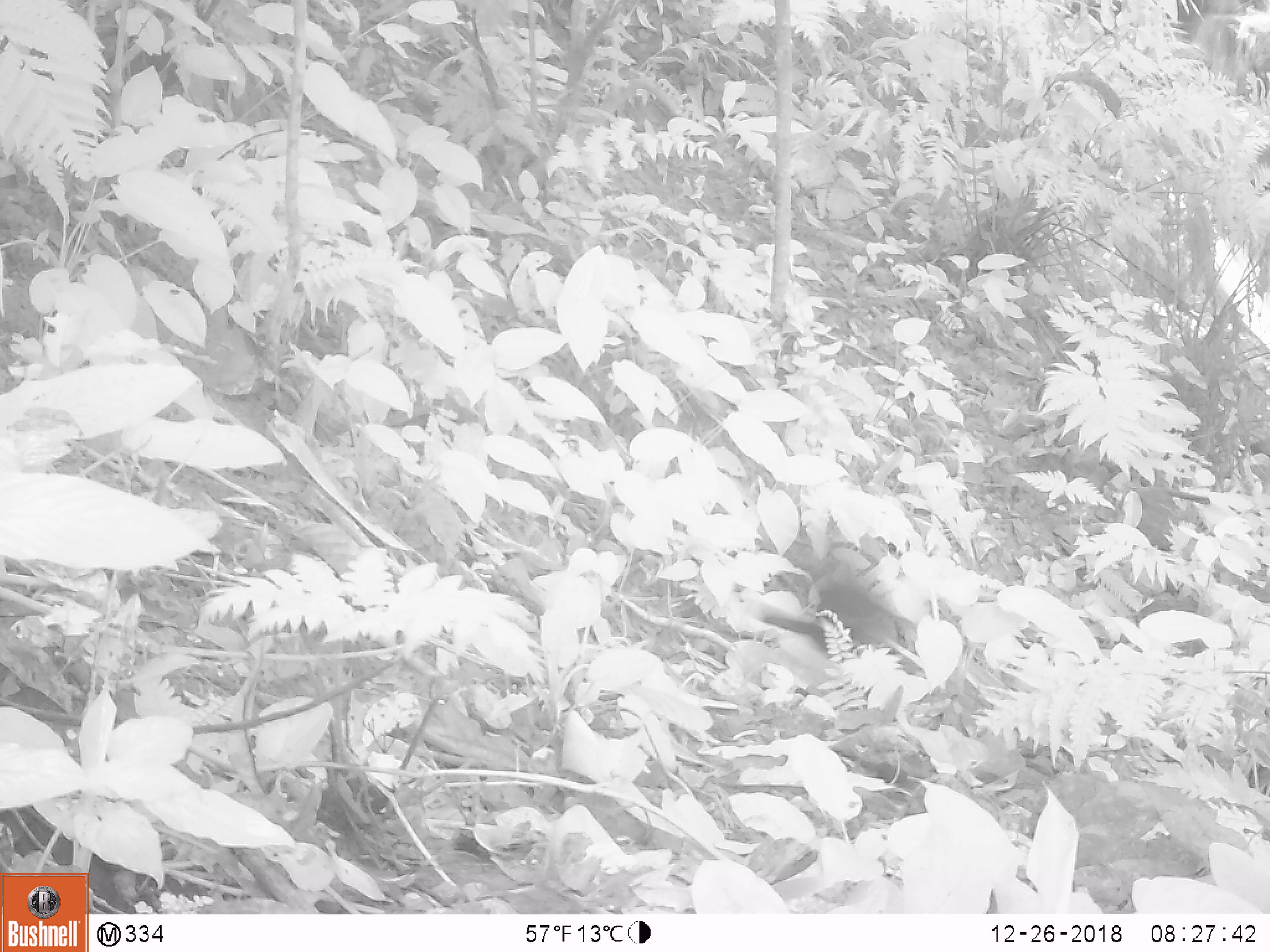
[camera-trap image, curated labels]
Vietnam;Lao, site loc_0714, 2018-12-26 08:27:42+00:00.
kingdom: Animalia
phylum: Chordata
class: Aves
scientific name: Aves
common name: bird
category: unidentified bird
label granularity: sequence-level